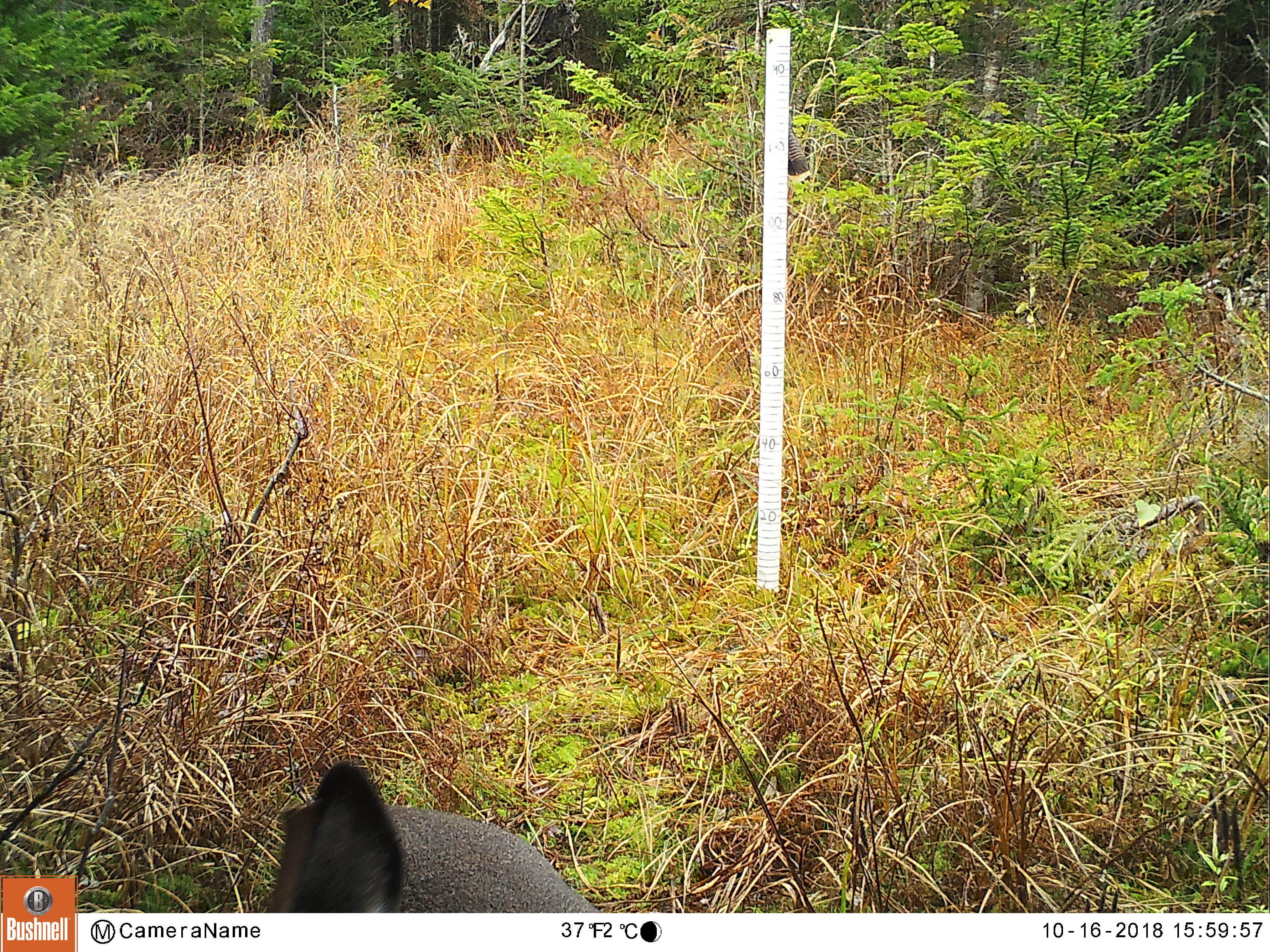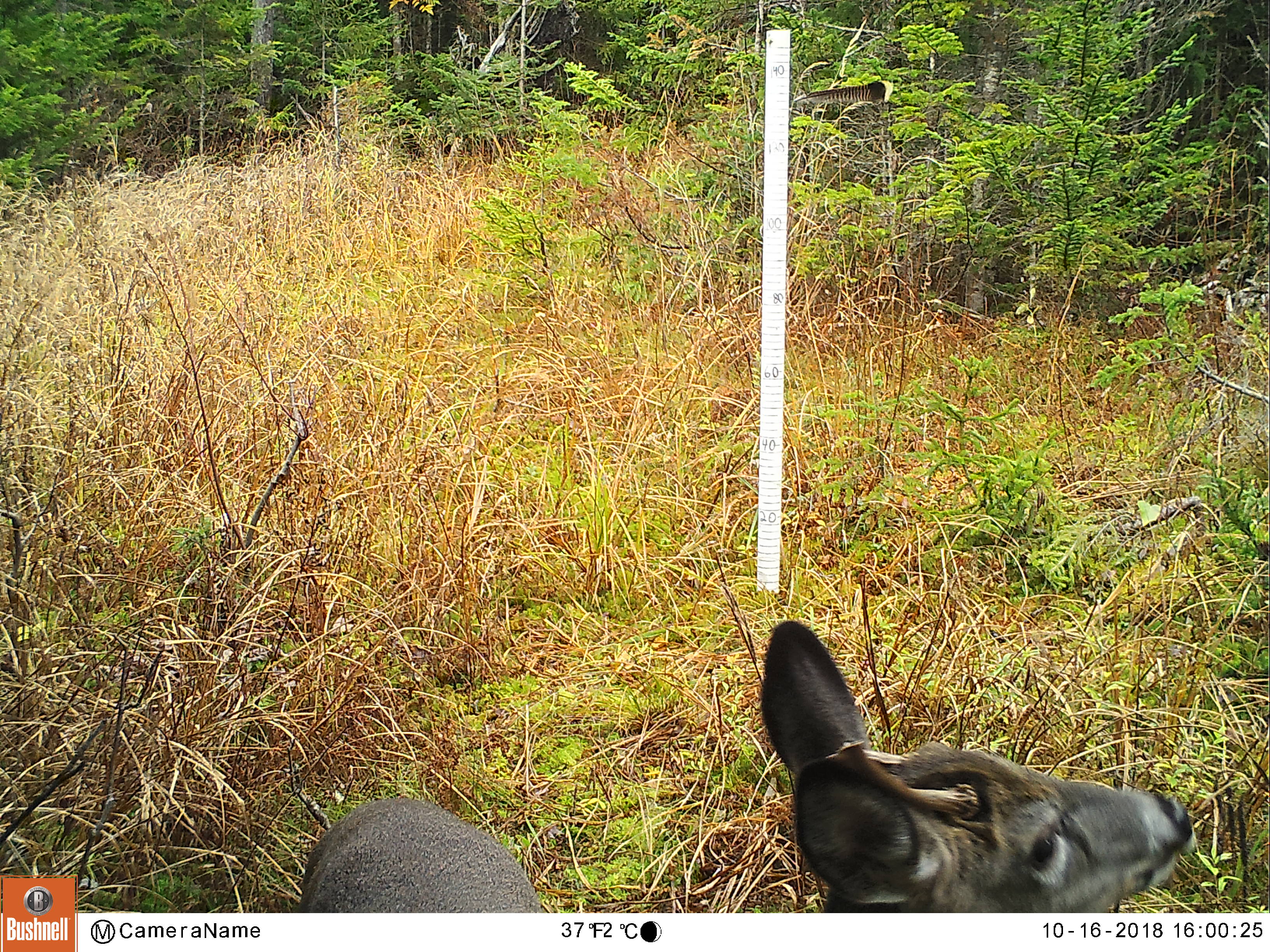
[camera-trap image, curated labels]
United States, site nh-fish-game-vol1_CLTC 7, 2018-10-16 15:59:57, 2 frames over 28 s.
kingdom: Animalia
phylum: Chordata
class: Mammalia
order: Artiodactyla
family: Cervidae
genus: Odocoileus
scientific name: Odocoileus virginianus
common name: white-tailed deer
White-tailed deer (Odocoileus virginianus).